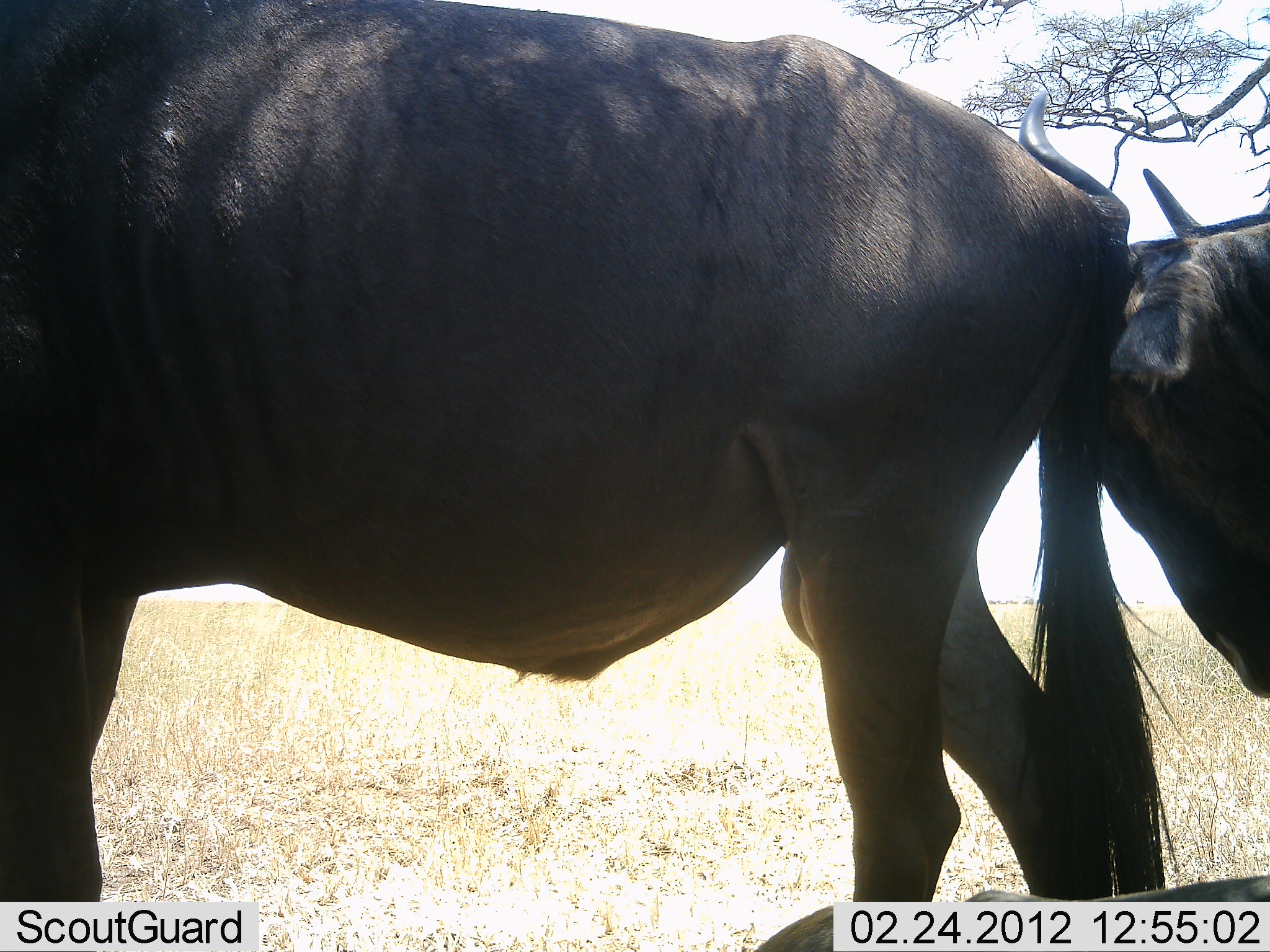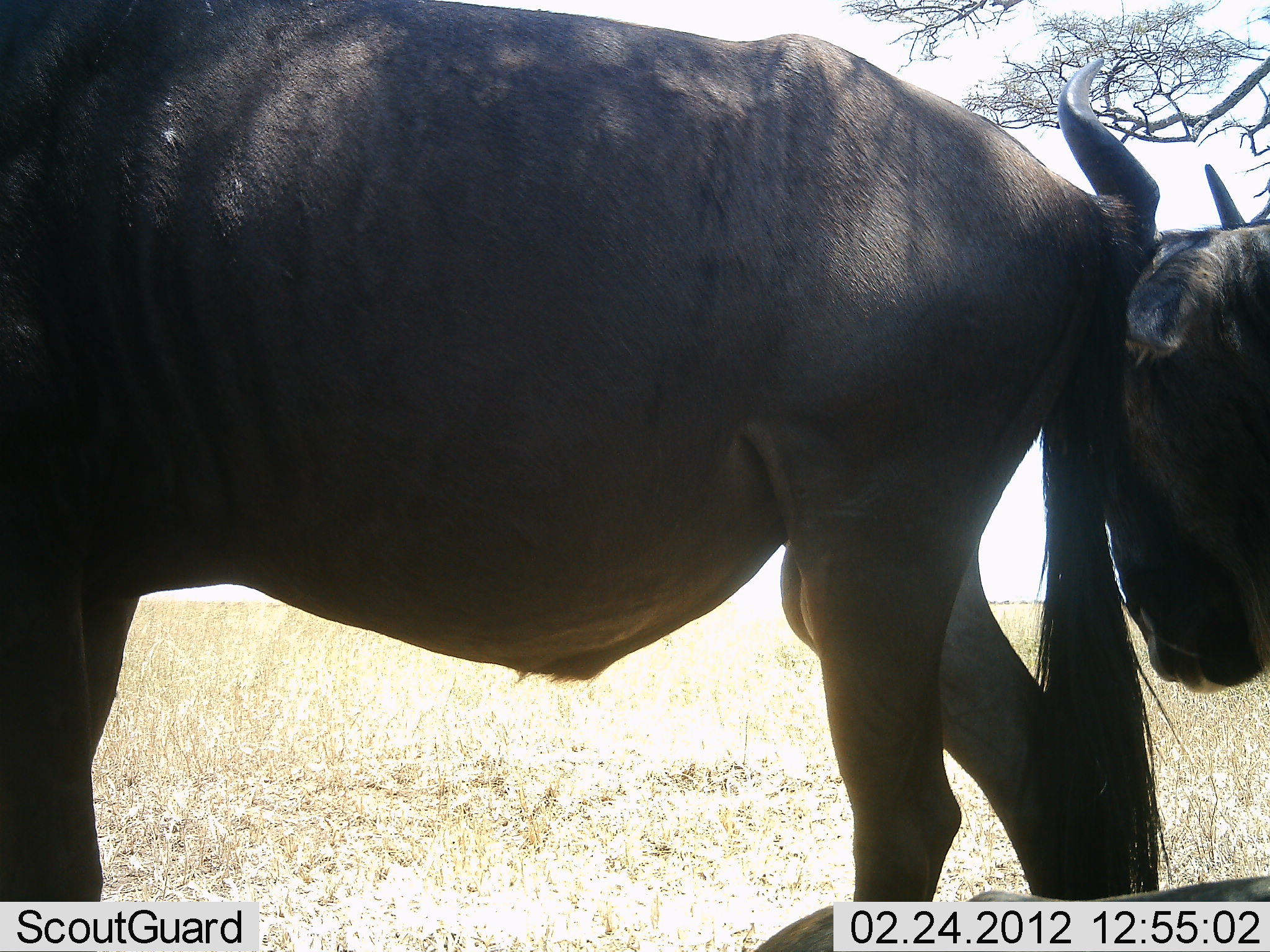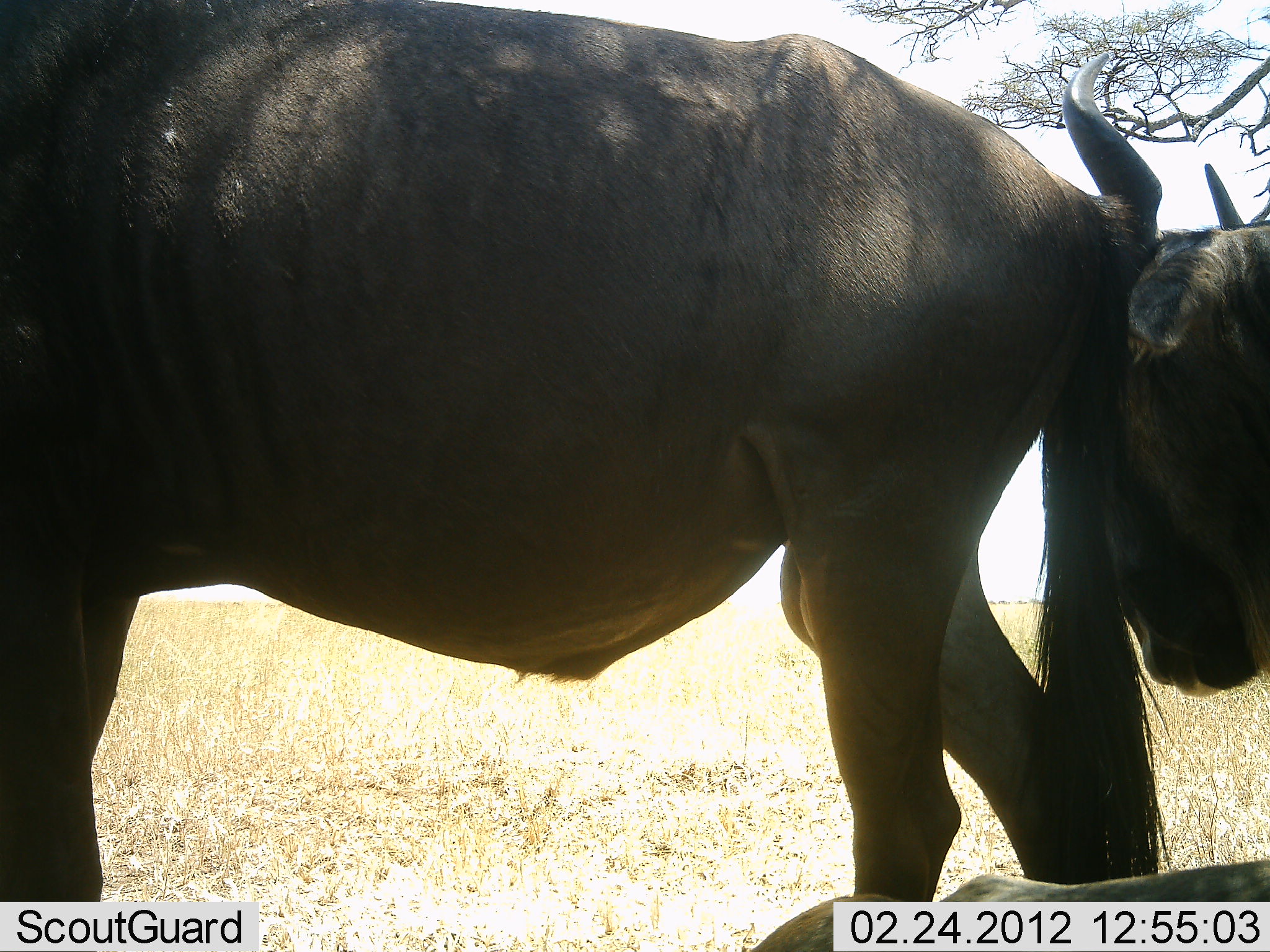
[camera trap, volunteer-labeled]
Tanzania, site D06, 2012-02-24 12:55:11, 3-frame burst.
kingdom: Animalia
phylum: Chordata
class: Mammalia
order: Artiodactyla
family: Bovidae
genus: Connochaetes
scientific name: Connochaetes taurinus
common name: blue wildebeest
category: wildebeest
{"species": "wildebeest (blue wildebeest) (Connochaetes taurinus)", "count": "2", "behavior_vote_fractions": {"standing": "77%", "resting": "27%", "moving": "5%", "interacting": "27%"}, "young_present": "5%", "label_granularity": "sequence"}